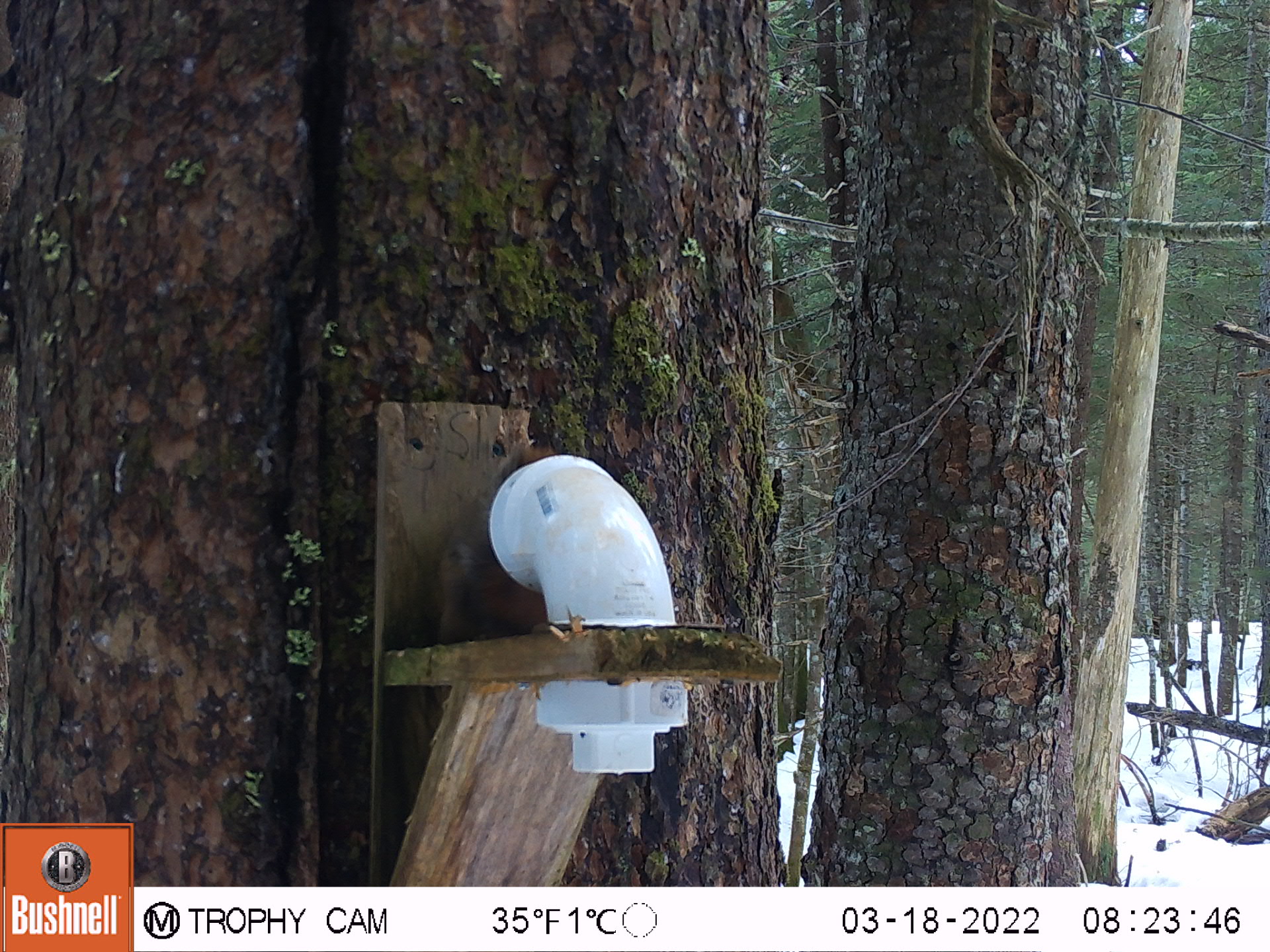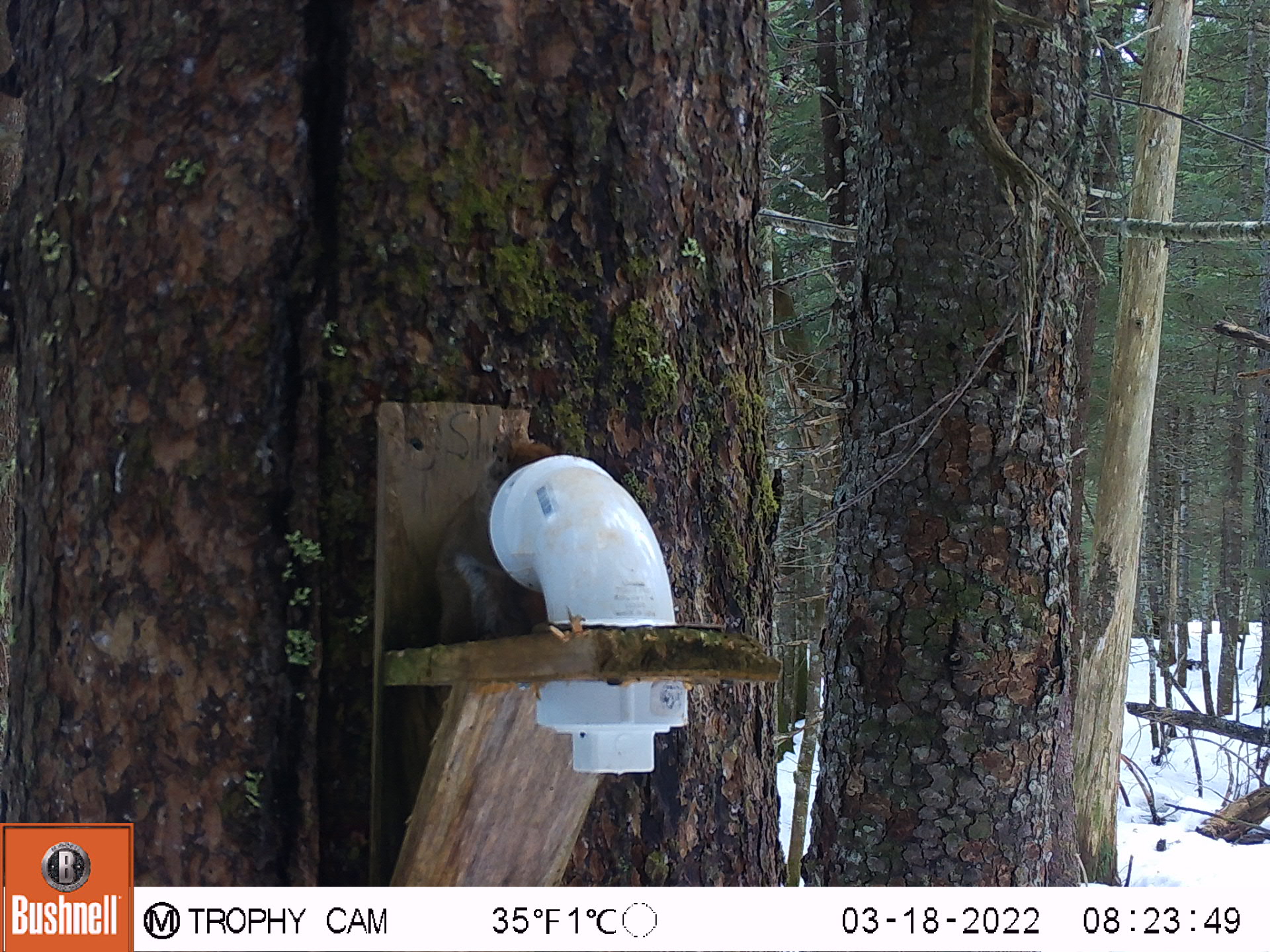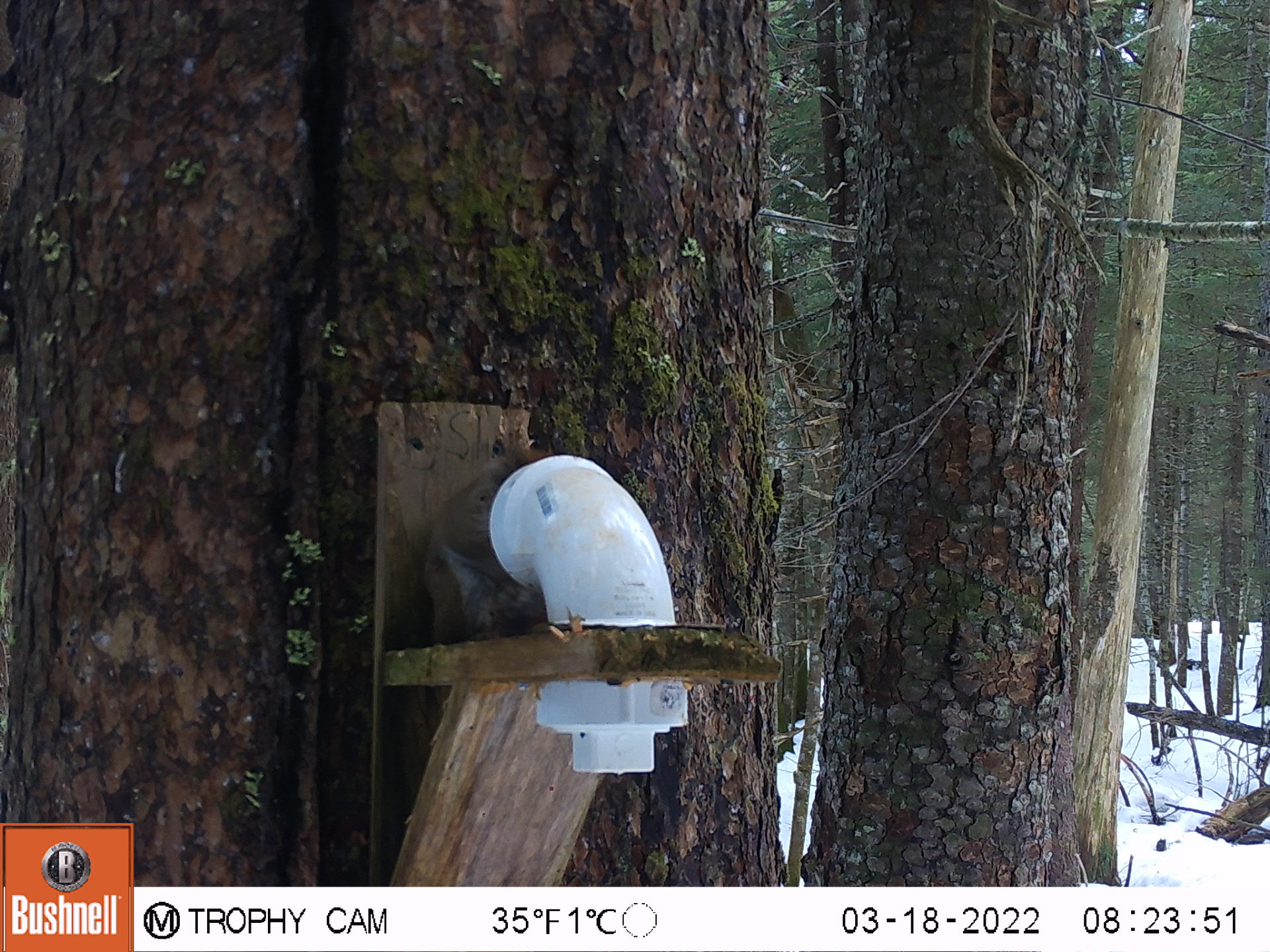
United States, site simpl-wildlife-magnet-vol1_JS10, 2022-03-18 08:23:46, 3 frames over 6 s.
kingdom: Animalia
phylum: Chordata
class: Mammalia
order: Rodentia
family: Sciuridae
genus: Tamiasciurus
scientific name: Tamiasciurus hudsonicus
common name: red squirrel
Red squirrel (Tamiasciurus hudsonicus).